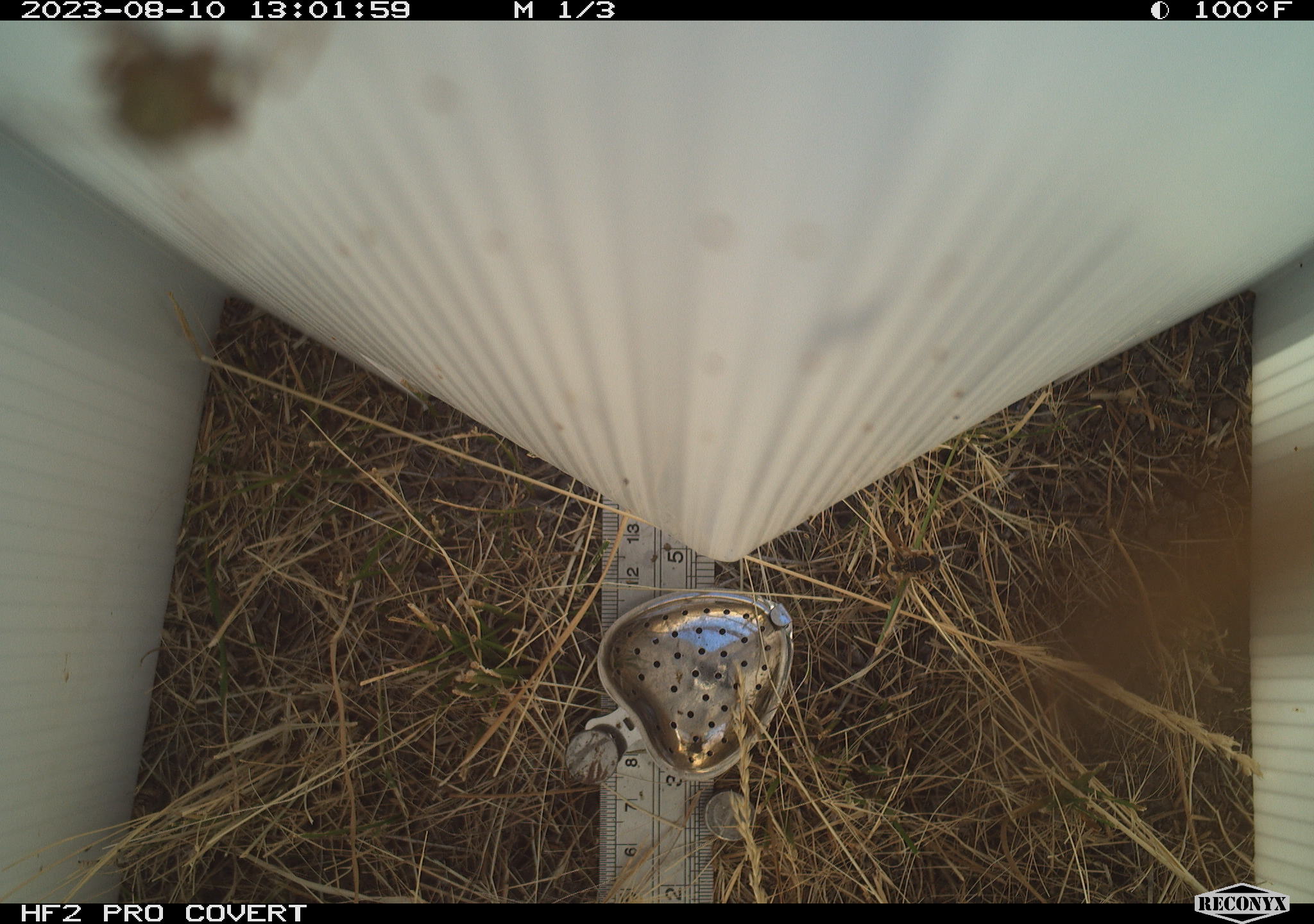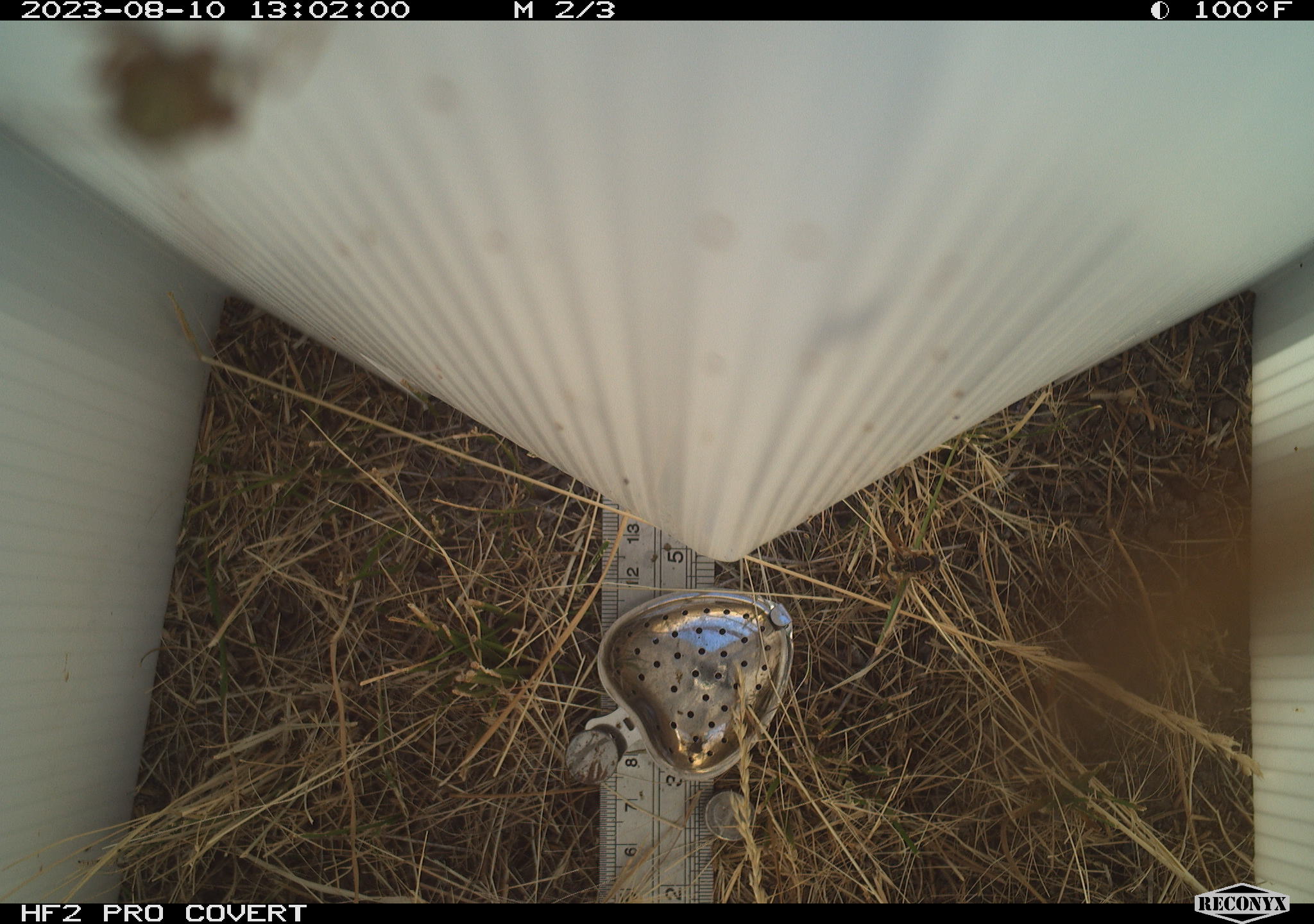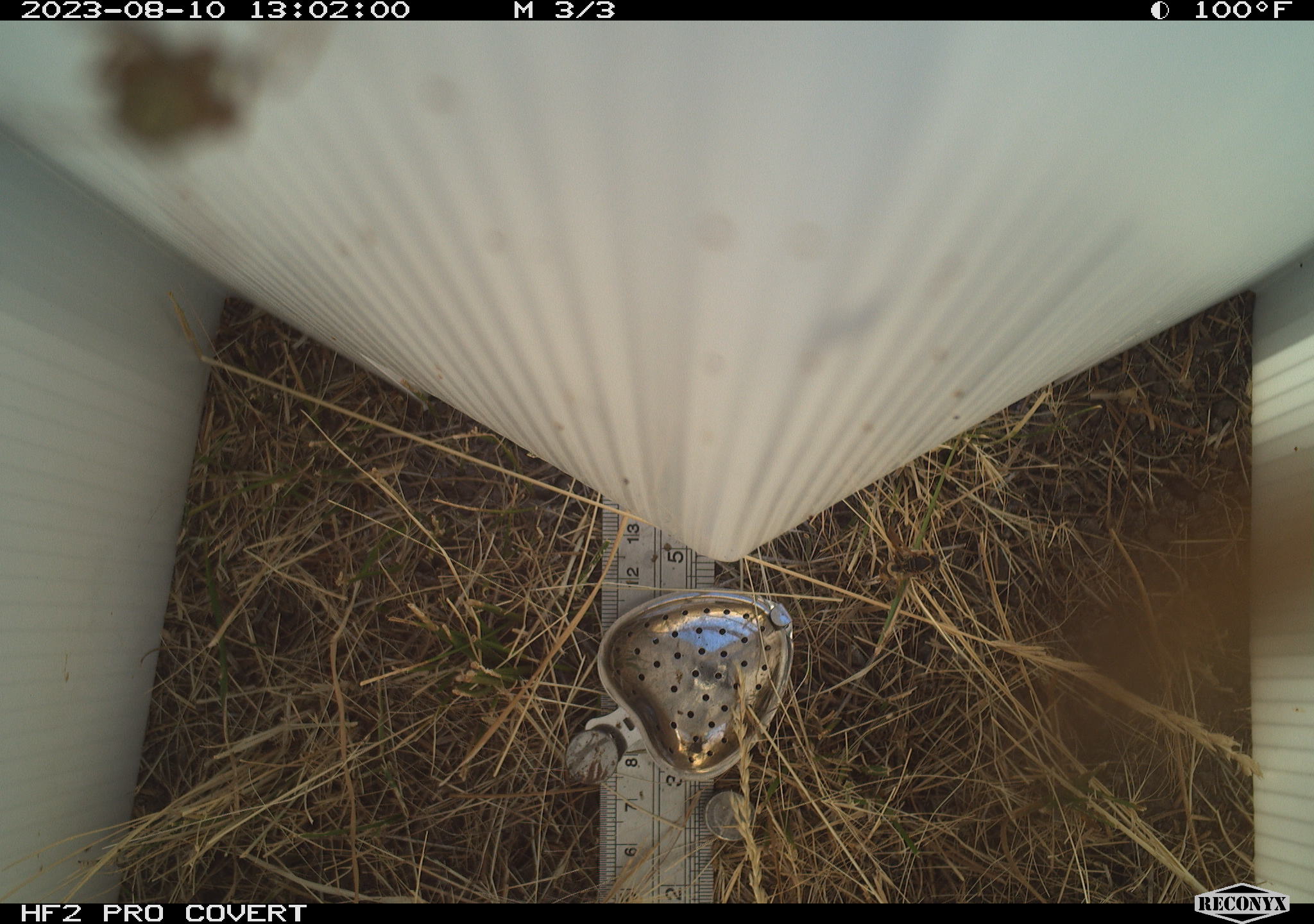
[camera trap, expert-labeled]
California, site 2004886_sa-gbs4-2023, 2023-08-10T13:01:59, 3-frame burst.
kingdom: Animalia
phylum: Arthropoda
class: Insecta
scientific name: Insecta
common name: insect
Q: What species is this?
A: Insect (Insecta).